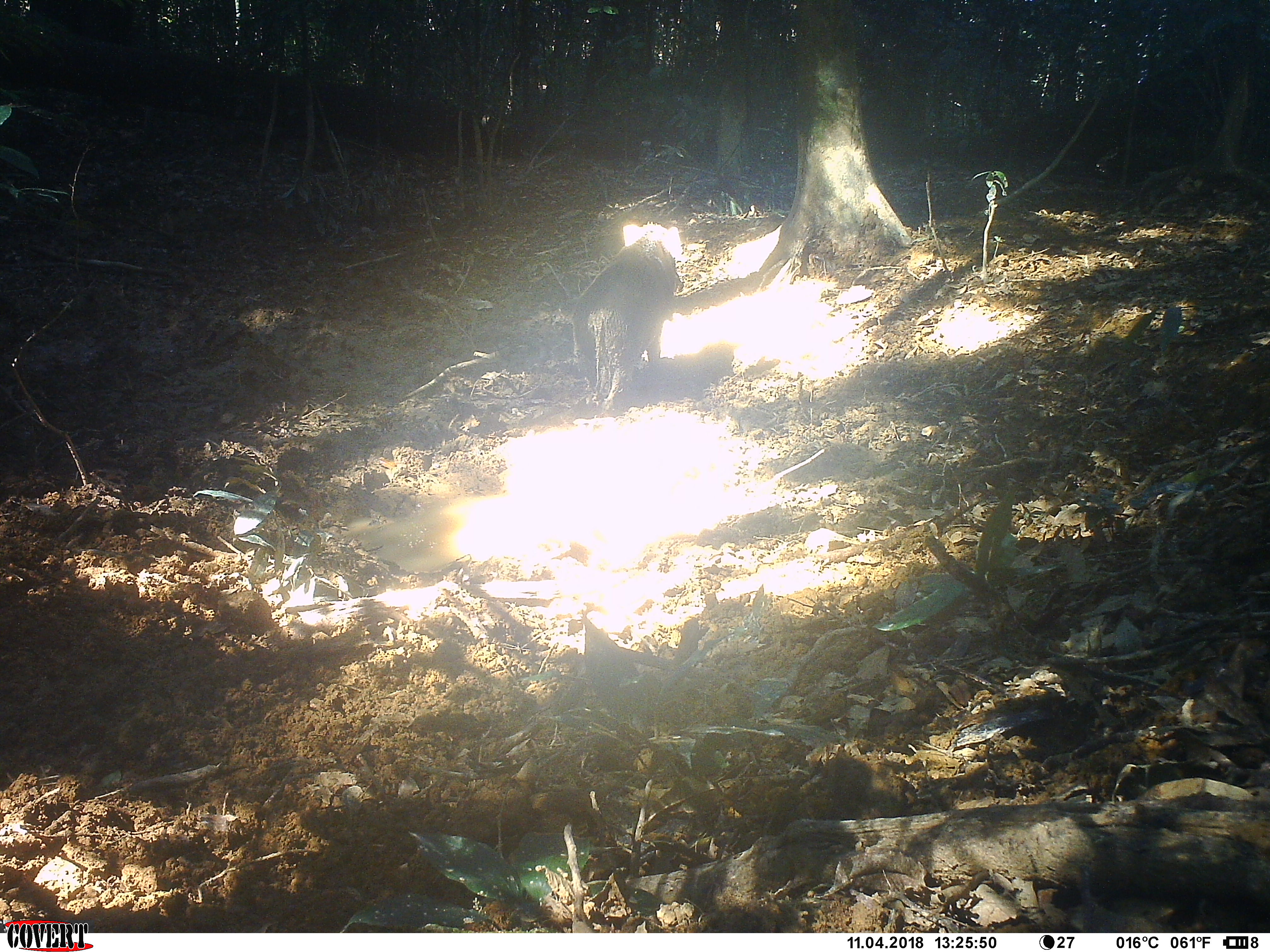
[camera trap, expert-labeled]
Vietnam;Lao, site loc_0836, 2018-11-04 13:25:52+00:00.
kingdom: Animalia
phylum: Chordata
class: Mammalia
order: Artiodactyla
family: Suidae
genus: Sus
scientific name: Sus scrofa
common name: eurasian wild pig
Eurasian wild pig (Sus scrofa). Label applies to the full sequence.